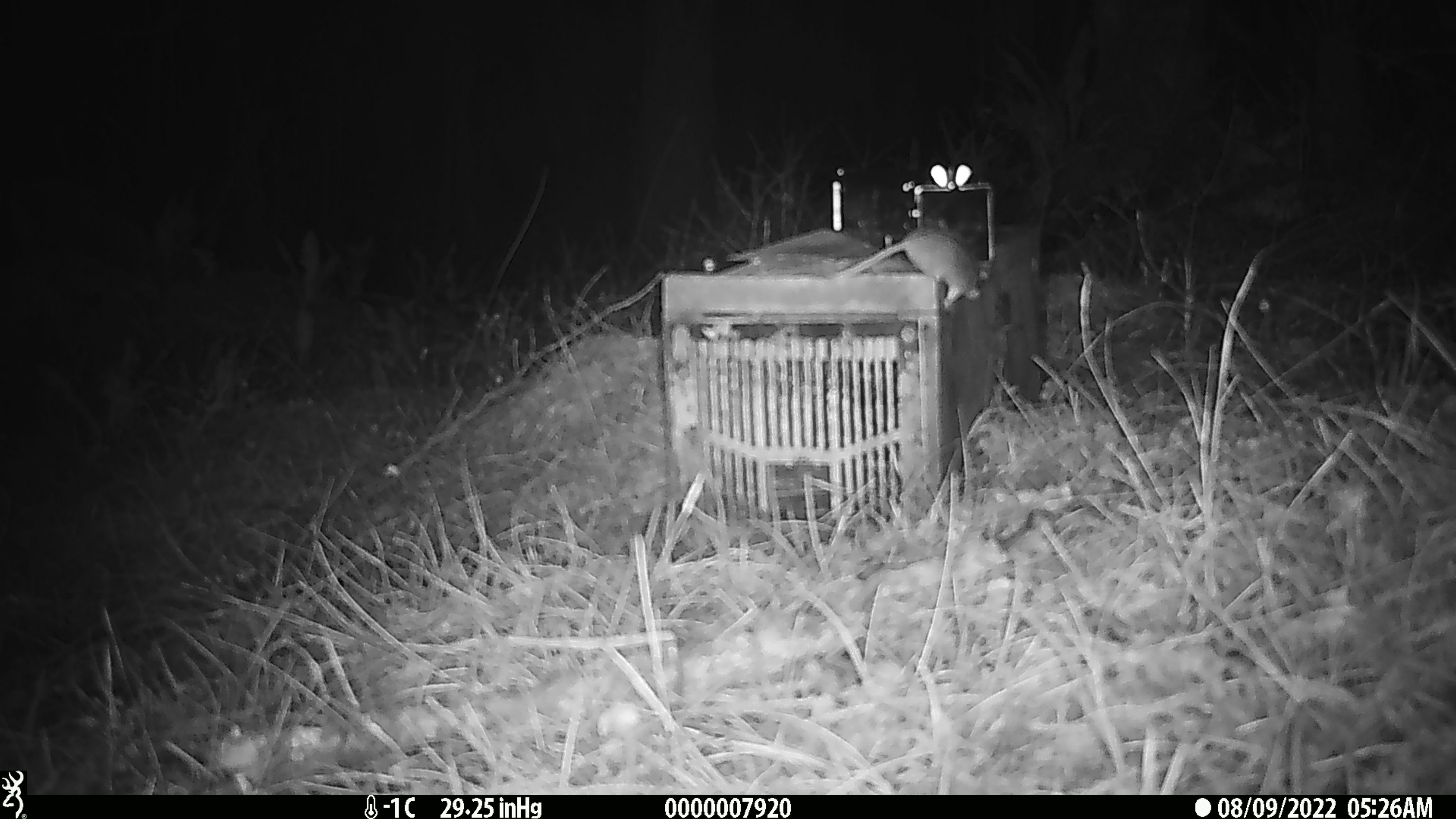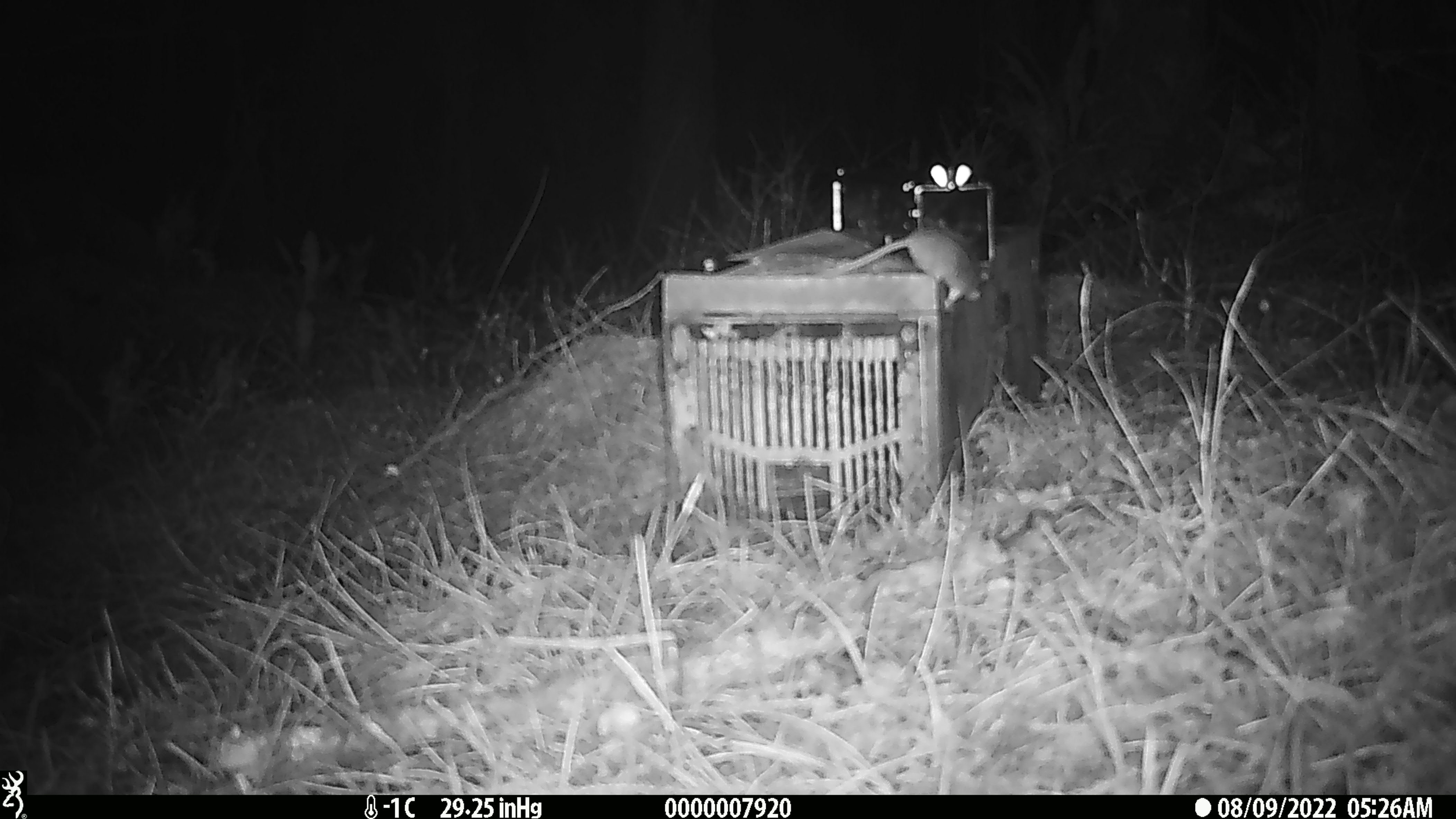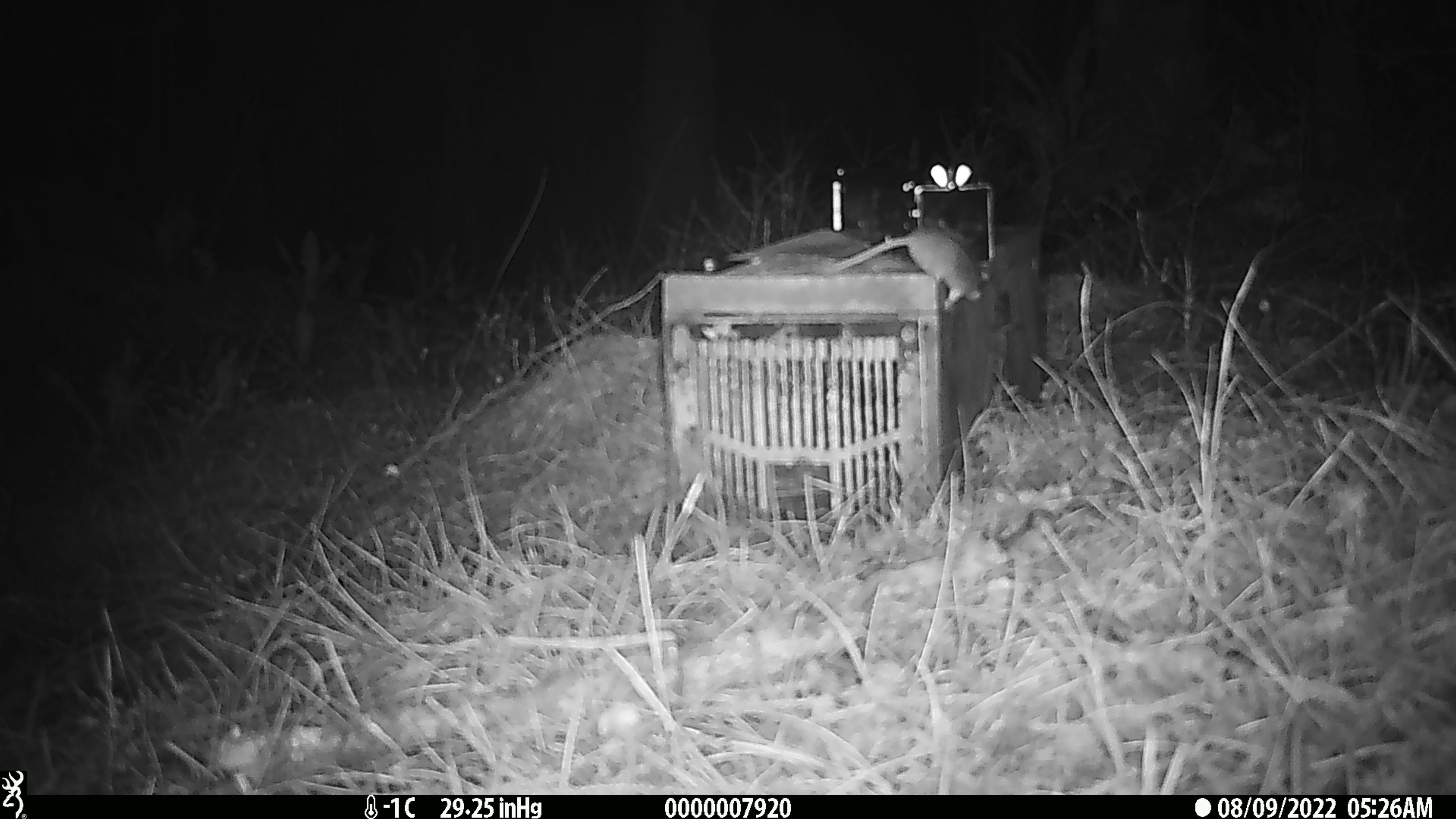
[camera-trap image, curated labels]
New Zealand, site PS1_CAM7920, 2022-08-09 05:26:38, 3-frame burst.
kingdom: Animalia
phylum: Chordata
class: Mammalia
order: Rodentia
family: Muridae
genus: Mus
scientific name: Mus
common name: mouse